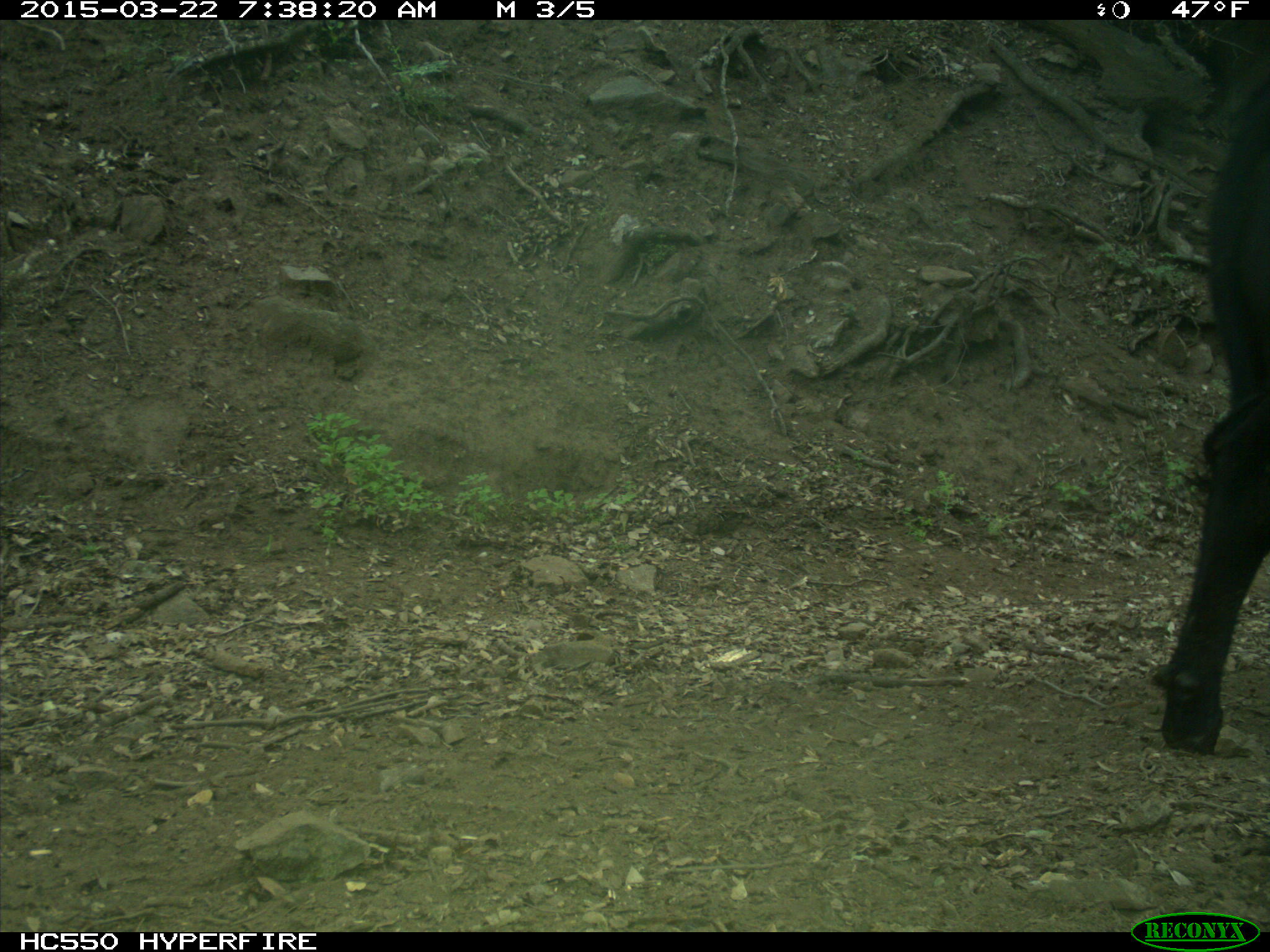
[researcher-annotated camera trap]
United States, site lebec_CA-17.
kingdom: Animalia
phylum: Chordata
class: Mammalia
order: Artiodactyla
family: Bovidae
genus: Bos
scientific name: Bos taurus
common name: domestic cow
Bos taurus (domestic cow).